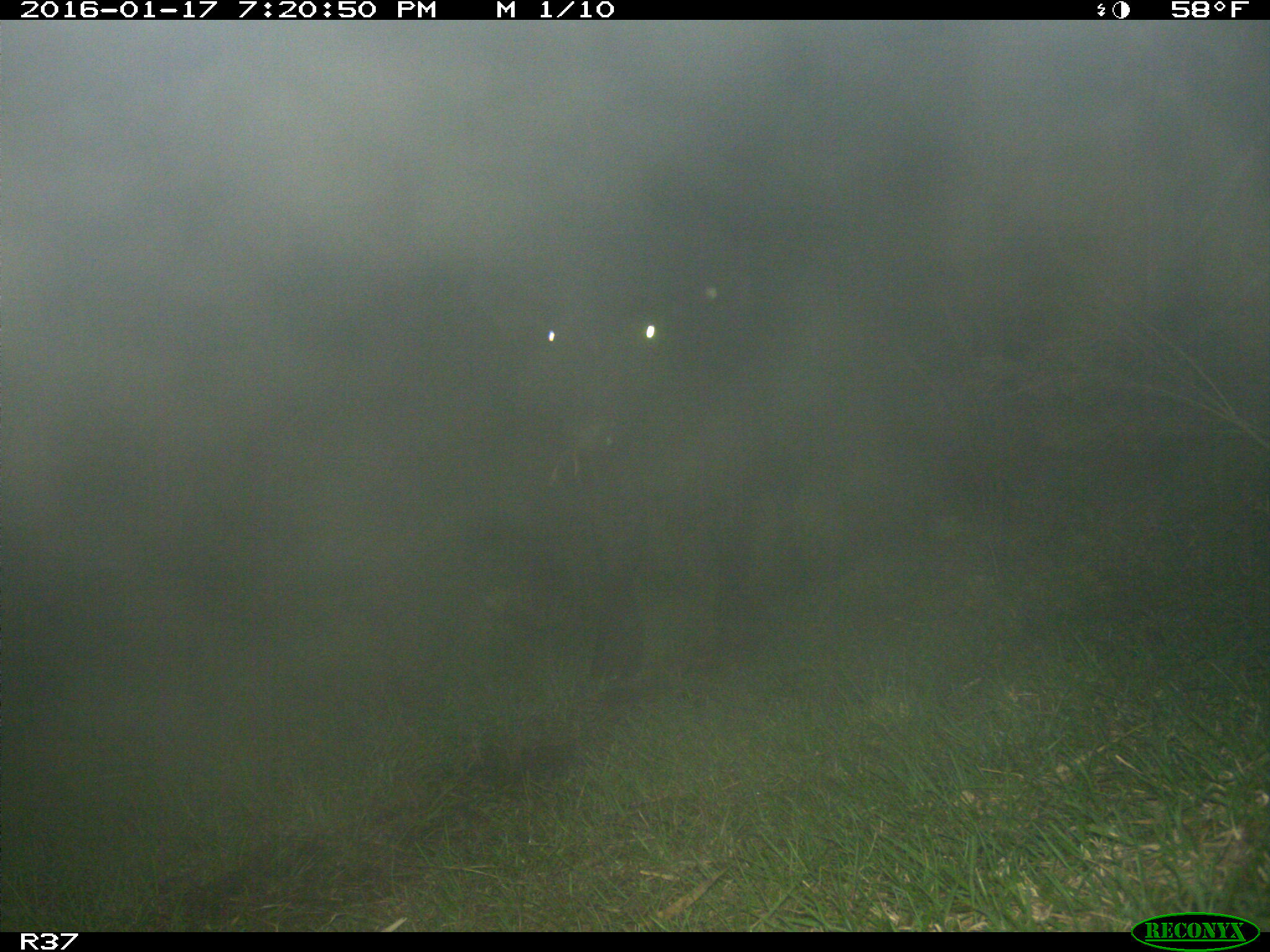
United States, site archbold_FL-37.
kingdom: Animalia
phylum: Chordata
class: Mammalia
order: Artiodactyla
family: Bovidae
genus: Bos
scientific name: Bos taurus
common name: domestic cow